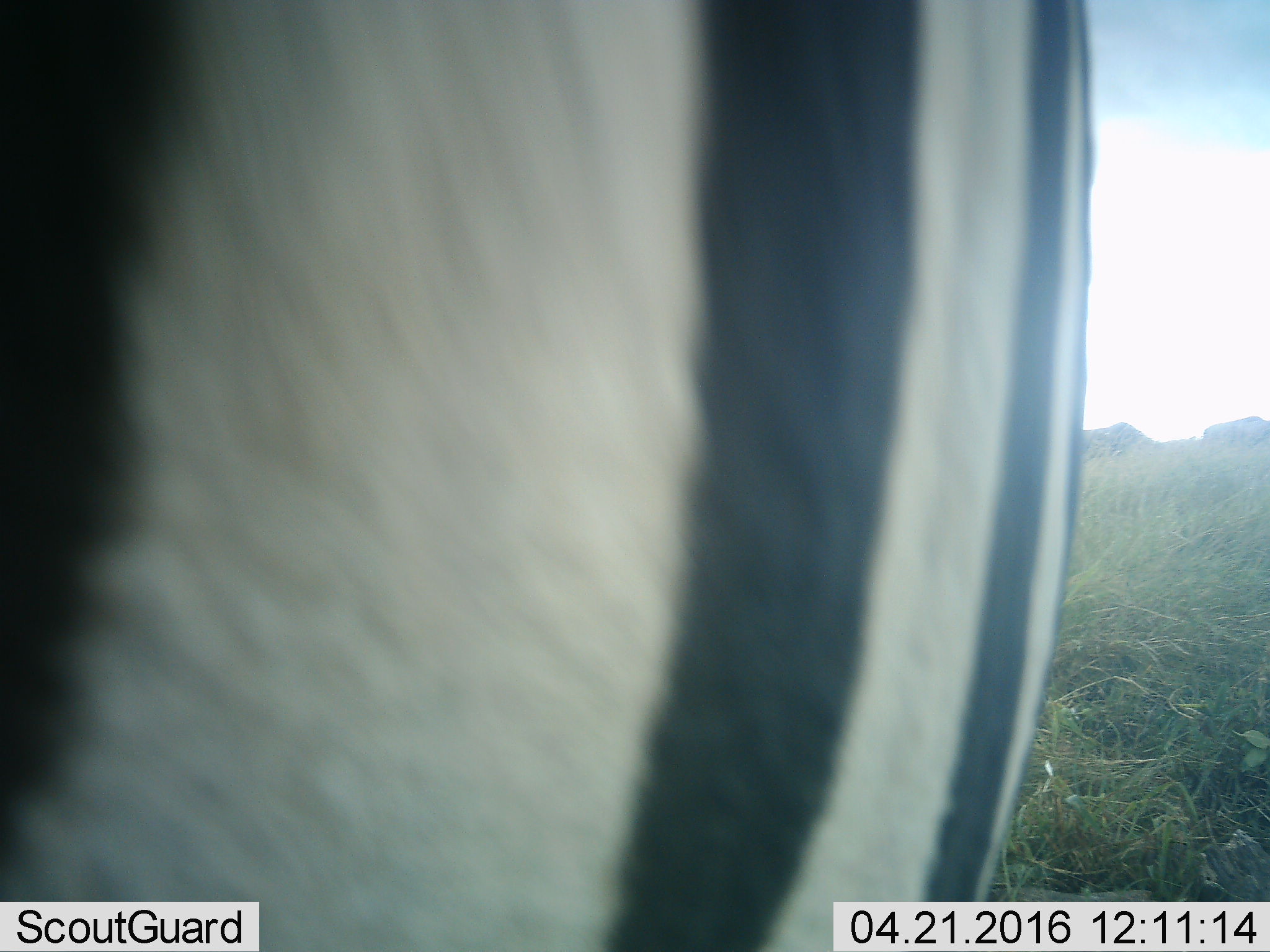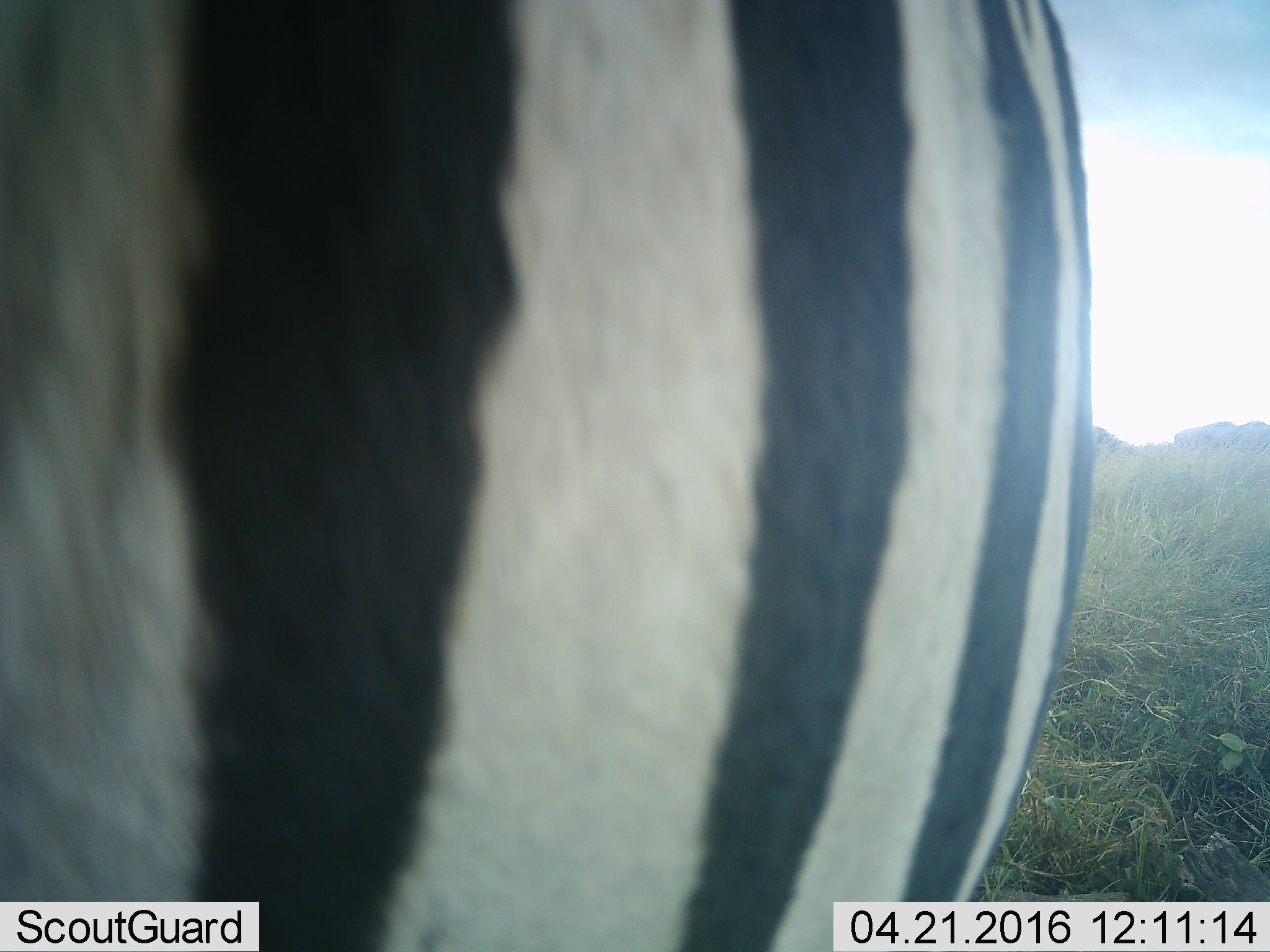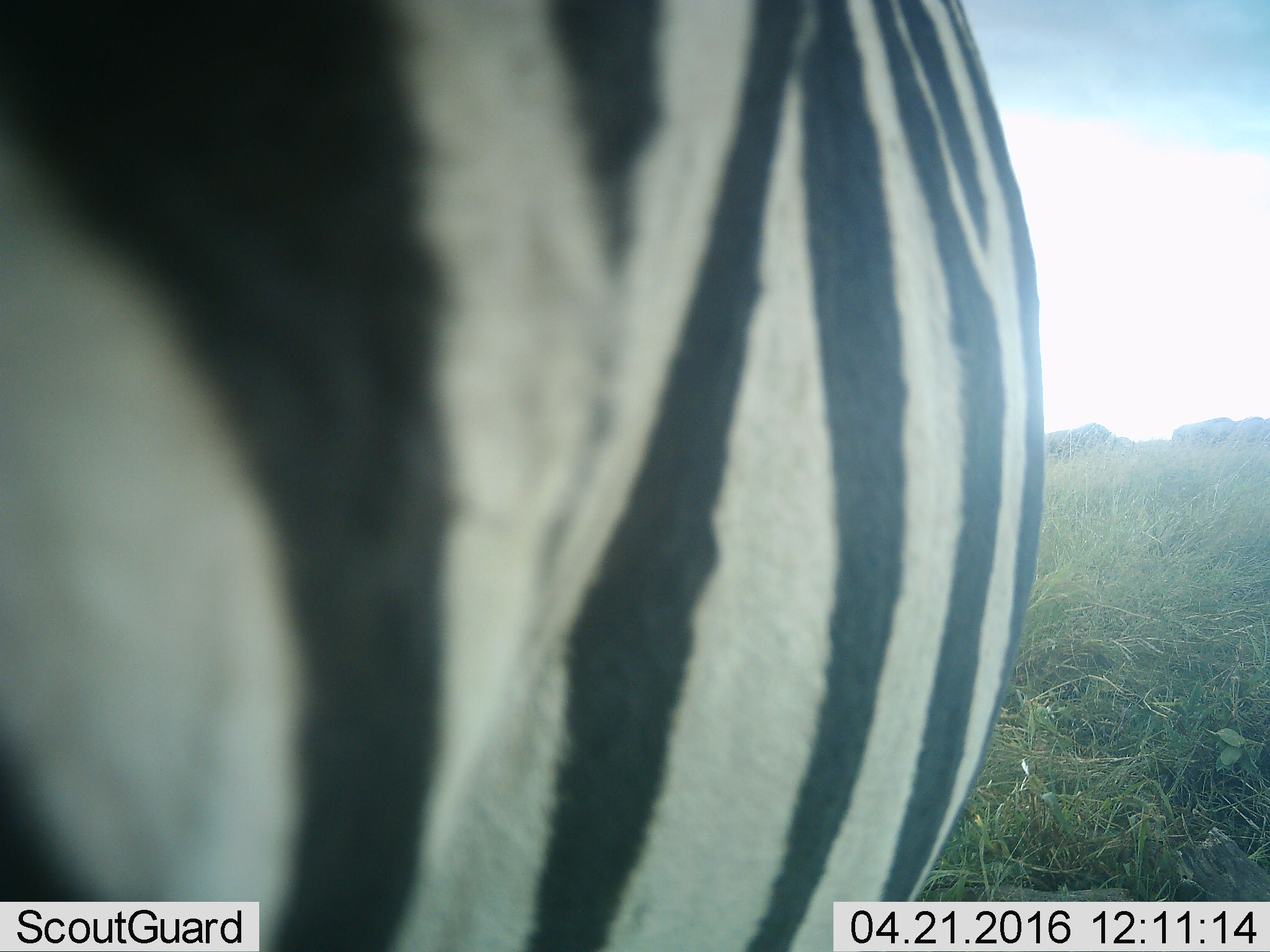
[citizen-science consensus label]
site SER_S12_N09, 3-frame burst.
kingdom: Animalia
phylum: Chordata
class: Mammalia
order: Perissodactyla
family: Equidae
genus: Equus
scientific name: Equus quagga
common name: plains zebra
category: zebraplains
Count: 1.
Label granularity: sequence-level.